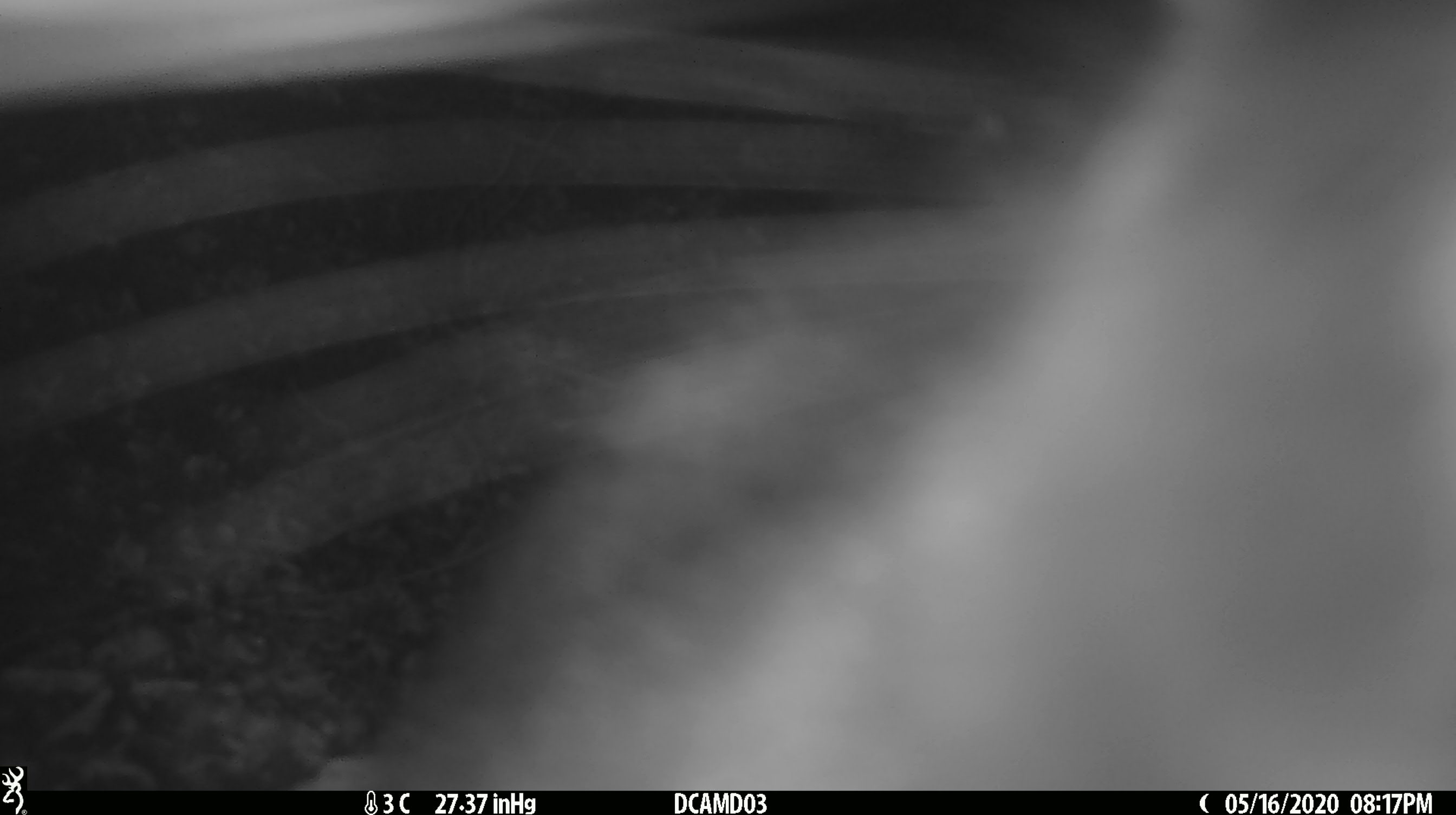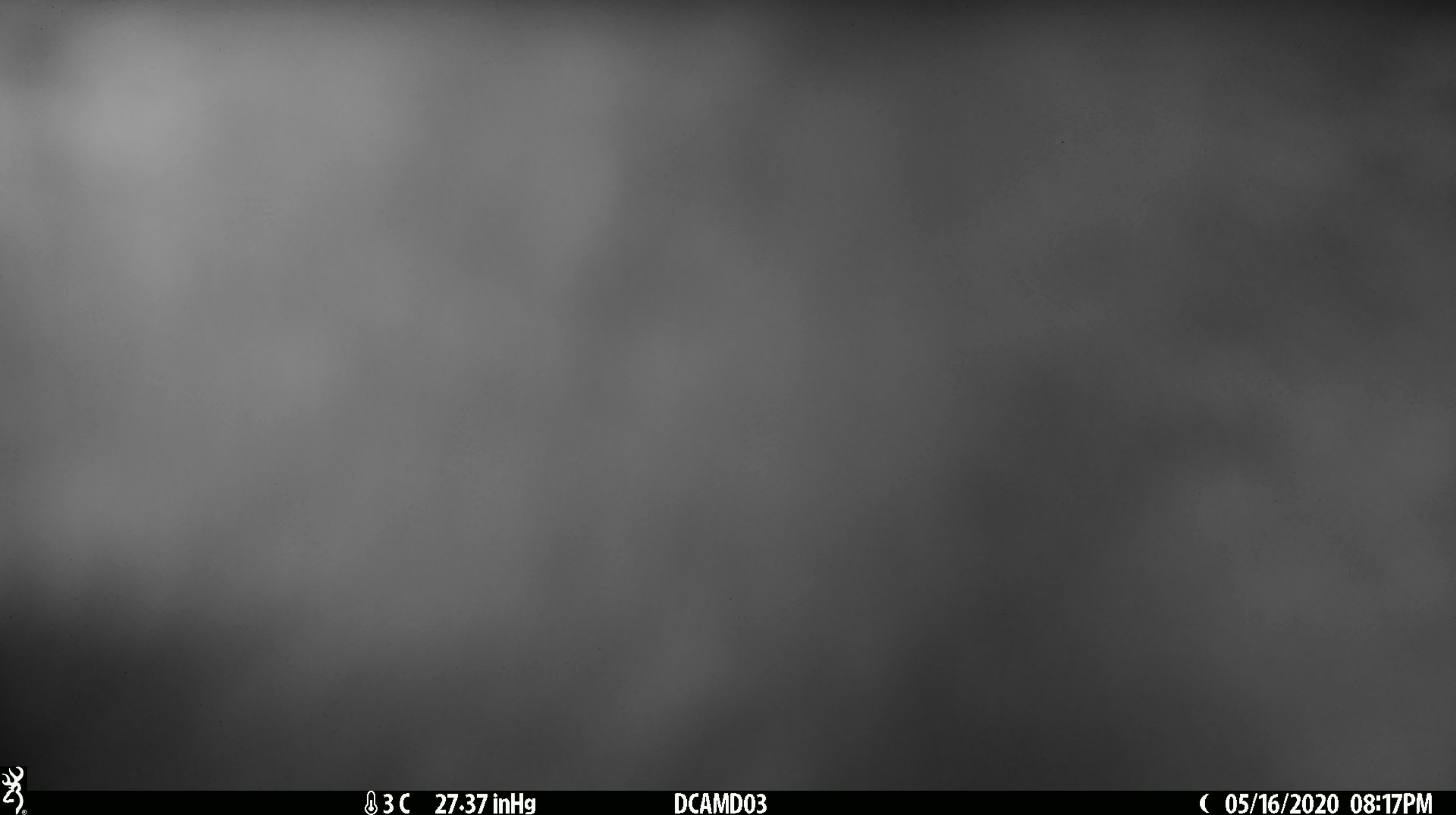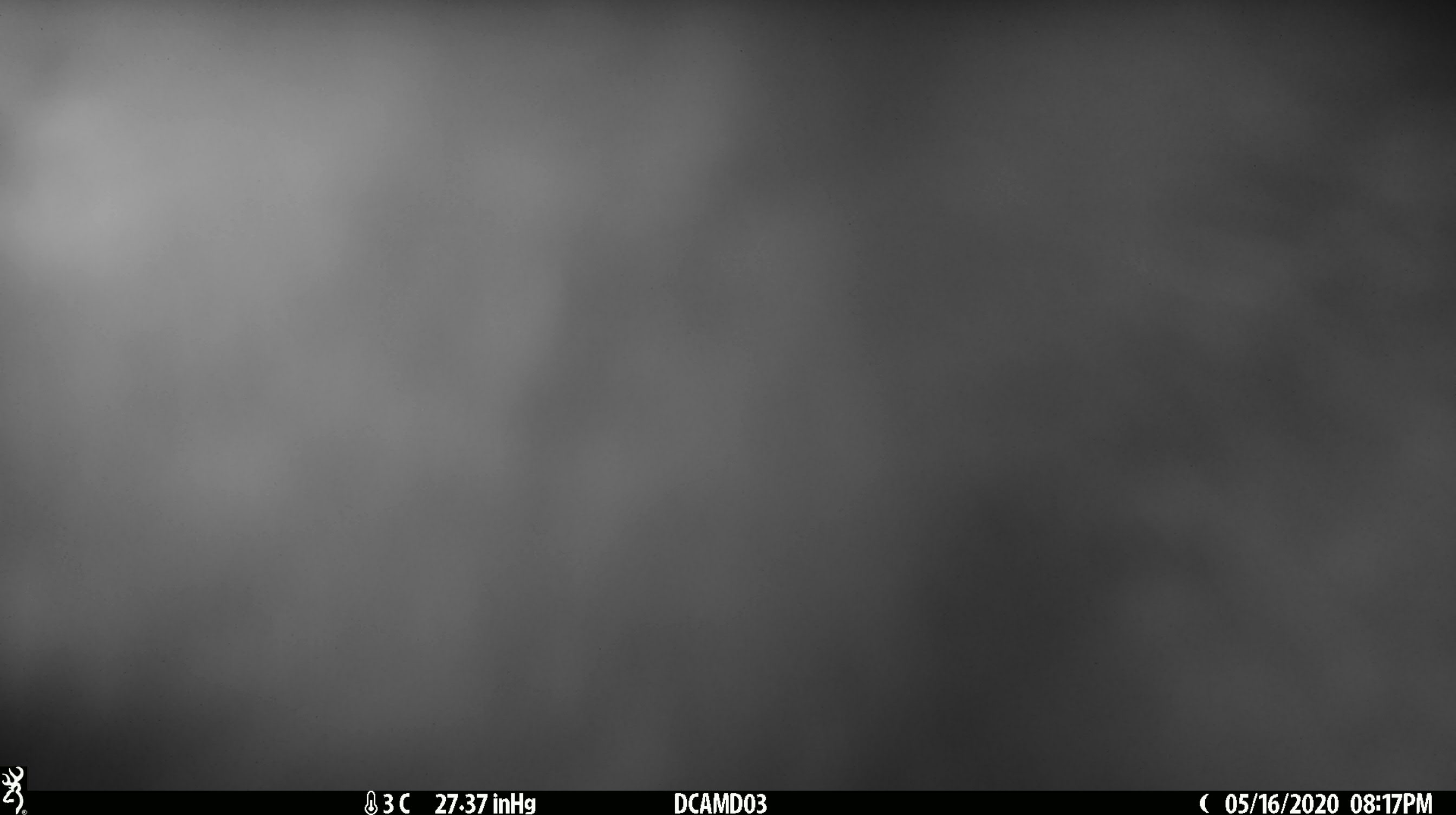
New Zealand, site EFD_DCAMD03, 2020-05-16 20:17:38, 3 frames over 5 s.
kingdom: Animalia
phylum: Chordata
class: Mammalia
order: Diprotodontia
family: Phalangeridae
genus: Trichosurus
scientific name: Trichosurus vulpecula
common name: common brushtail possum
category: possum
Possum (common brushtail possum) (Trichosurus vulpecula).